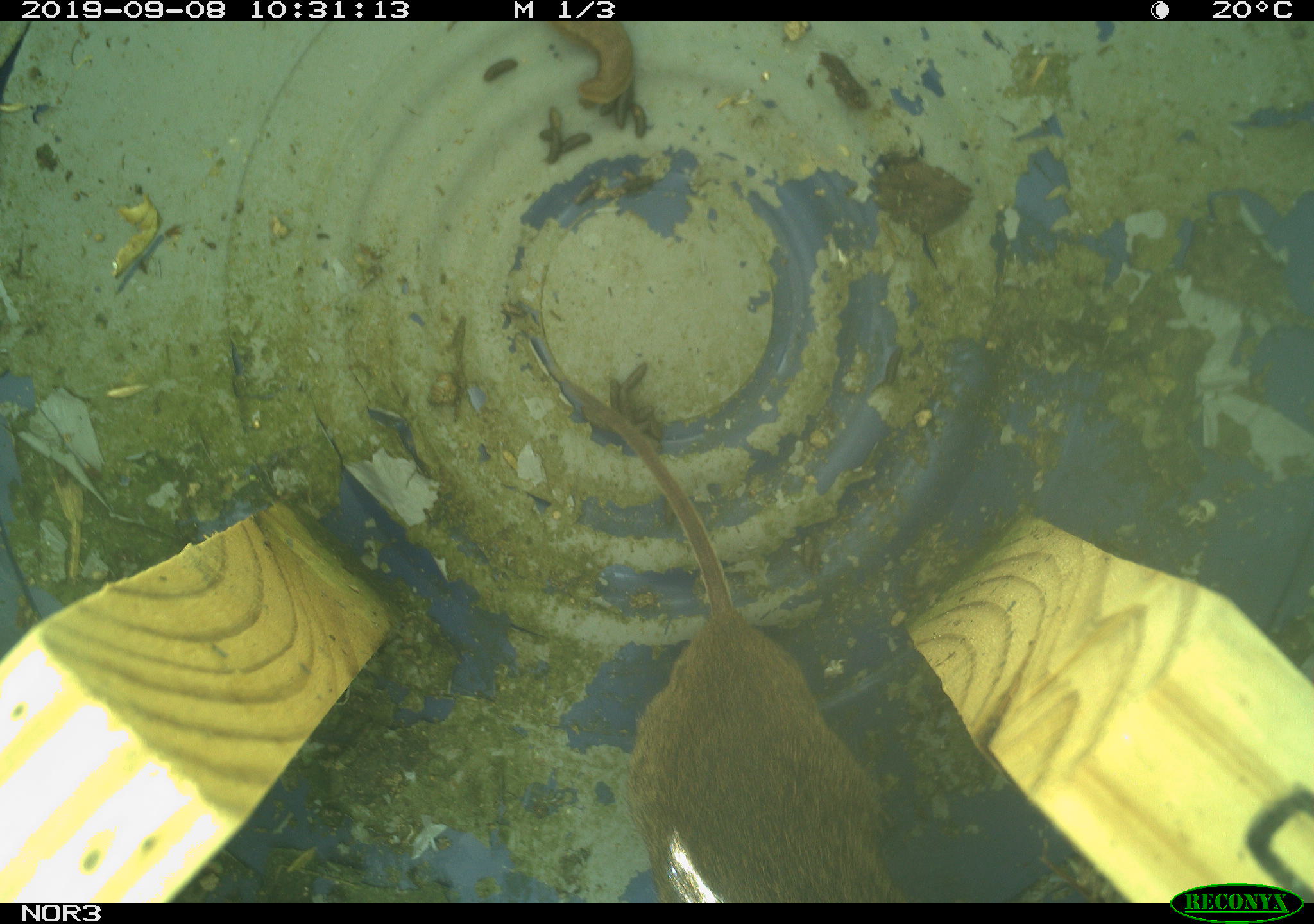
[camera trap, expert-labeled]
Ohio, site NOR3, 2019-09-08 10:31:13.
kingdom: Animalia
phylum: Chordata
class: Mammalia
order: Rodentia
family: Cricetidae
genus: Microtus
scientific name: Microtus pennsylvanicus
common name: meadow vole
Meadow vole (Microtus pennsylvanicus).